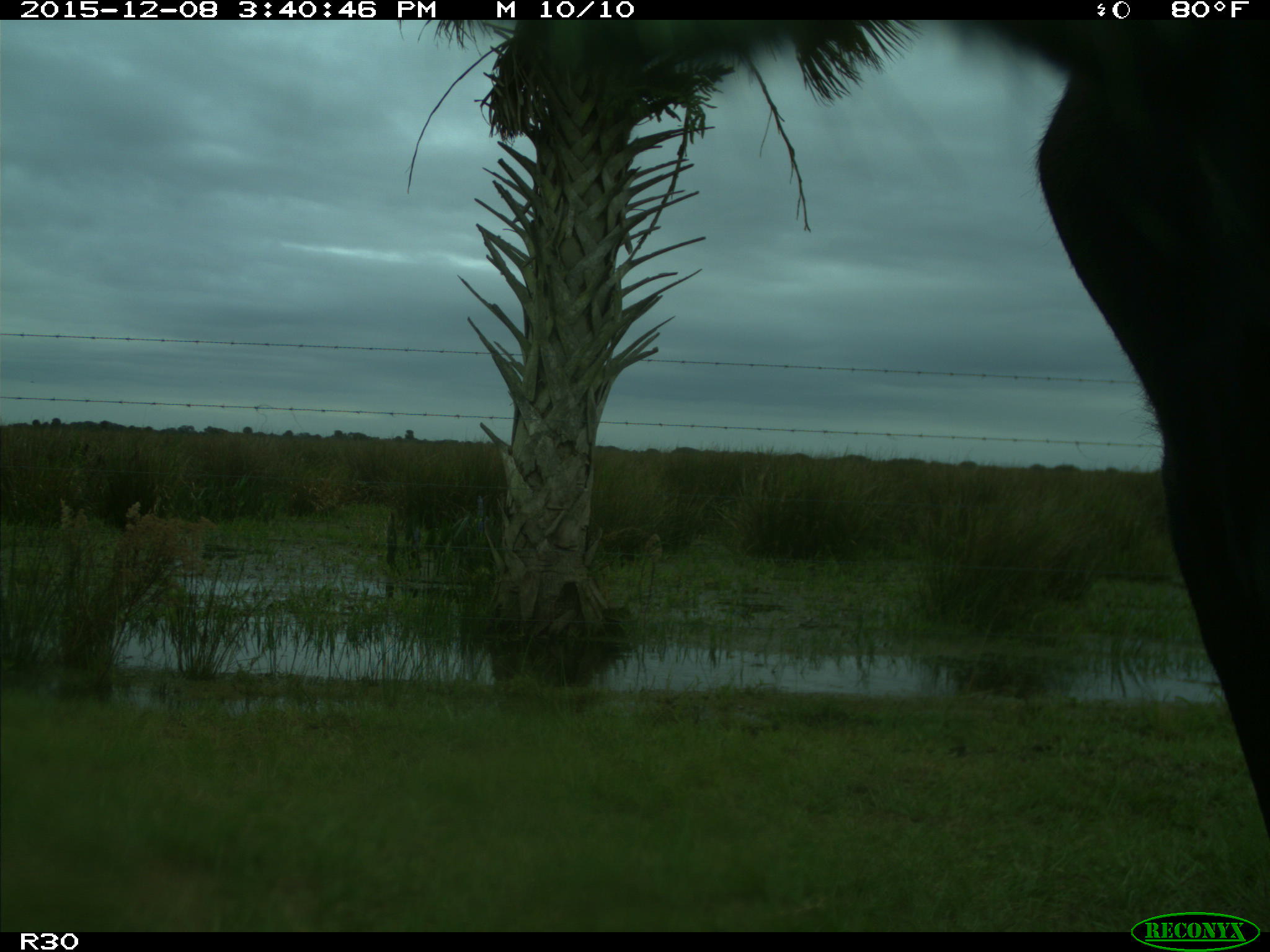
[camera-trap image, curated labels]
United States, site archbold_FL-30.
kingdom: Animalia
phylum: Chordata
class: Mammalia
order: Artiodactyla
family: Bovidae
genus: Bos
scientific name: Bos taurus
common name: domestic cow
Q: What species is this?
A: Bos taurus (domestic cow).